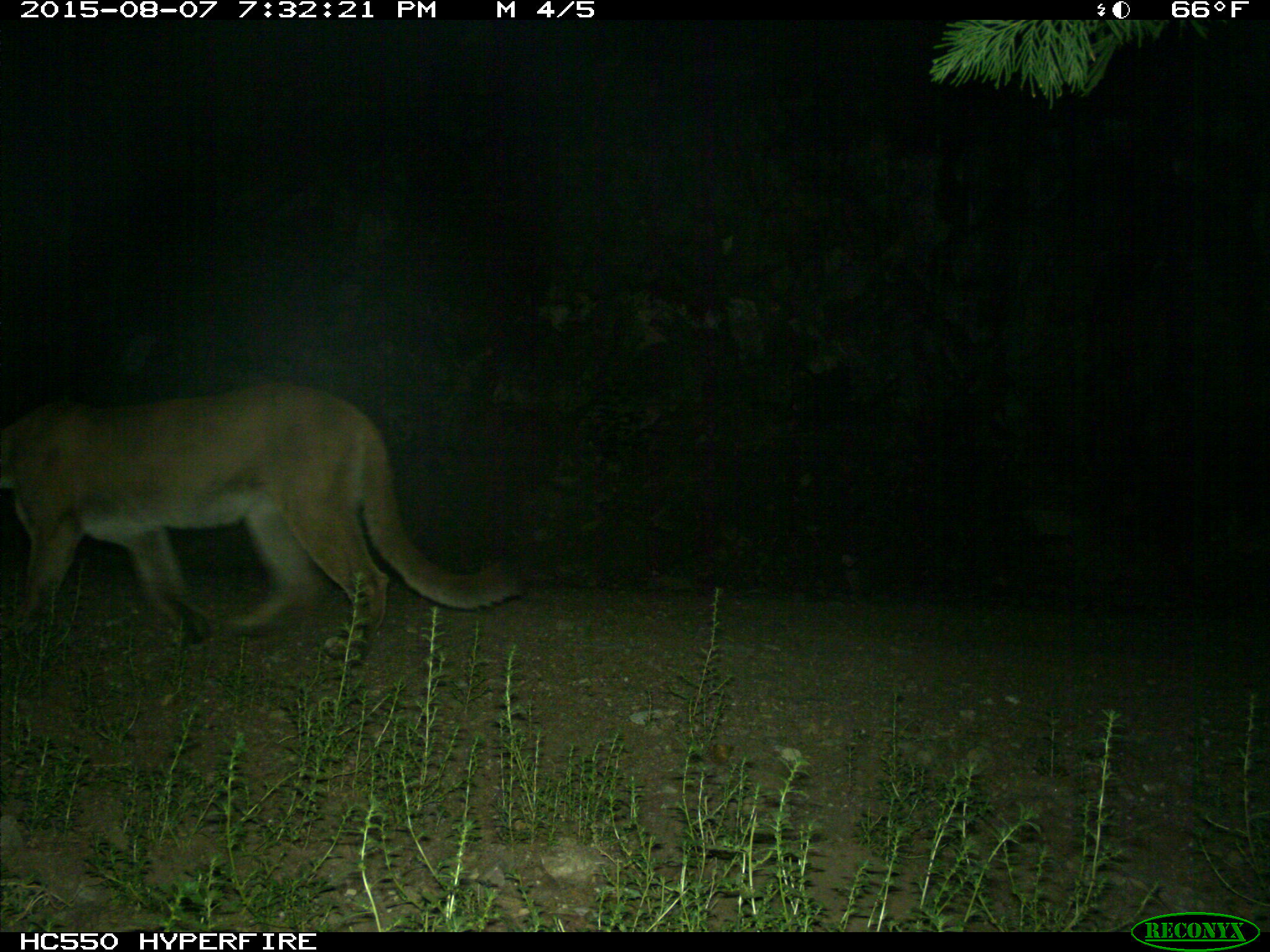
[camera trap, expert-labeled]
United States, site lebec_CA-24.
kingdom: Animalia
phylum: Chordata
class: Mammalia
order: Carnivora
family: Felidae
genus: Puma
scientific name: Puma concolor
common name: mountain lion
Puma concolor (mountain lion).